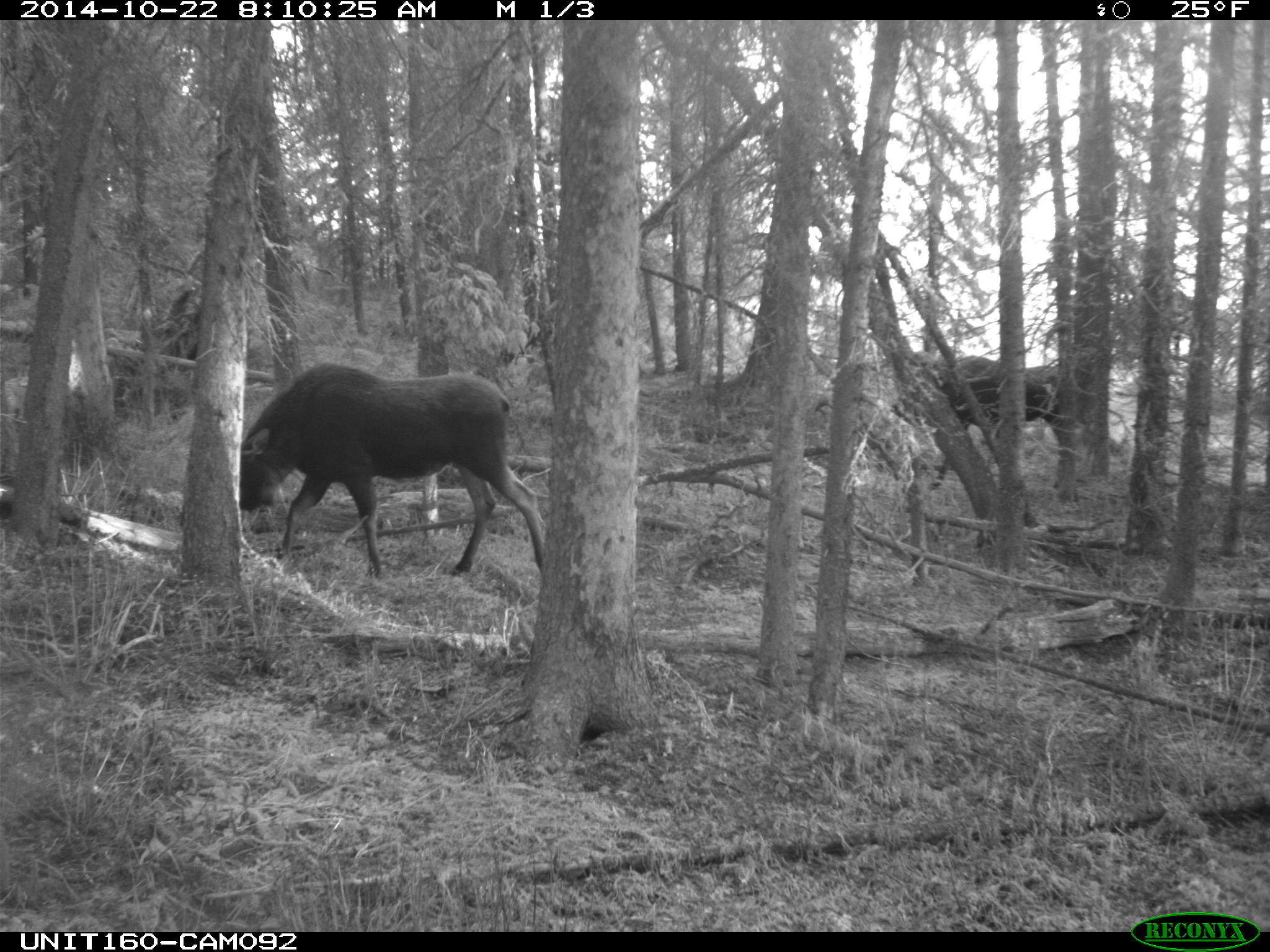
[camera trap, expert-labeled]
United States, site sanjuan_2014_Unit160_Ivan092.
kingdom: Animalia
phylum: Chordata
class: Mammalia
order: Artiodactyla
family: Cervidae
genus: Alces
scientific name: Alces alces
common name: moose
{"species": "Alces alces (moose)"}